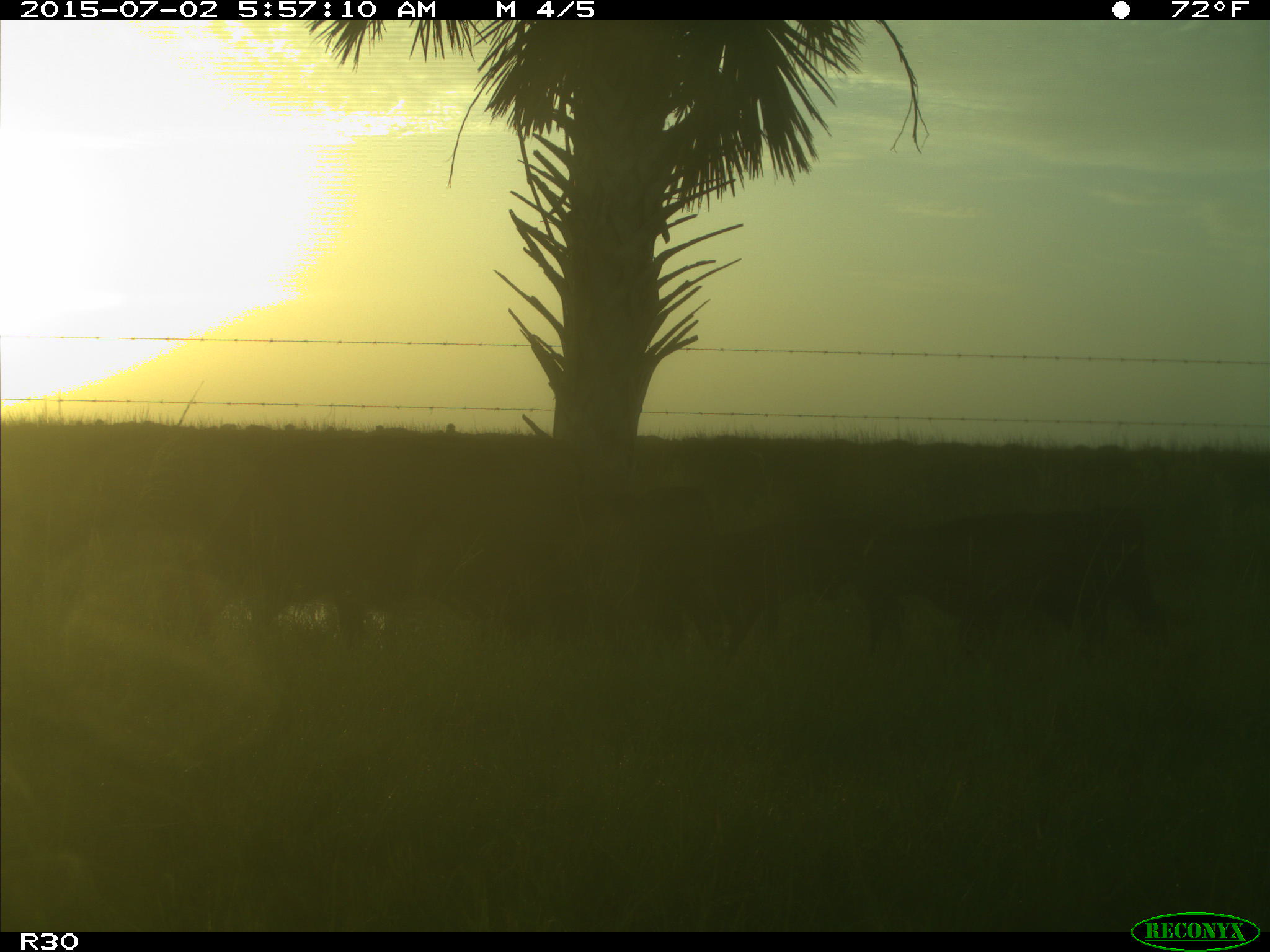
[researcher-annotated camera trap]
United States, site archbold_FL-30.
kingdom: Animalia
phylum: Chordata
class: Mammalia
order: Artiodactyla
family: Bovidae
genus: Bos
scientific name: Bos taurus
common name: domestic cow